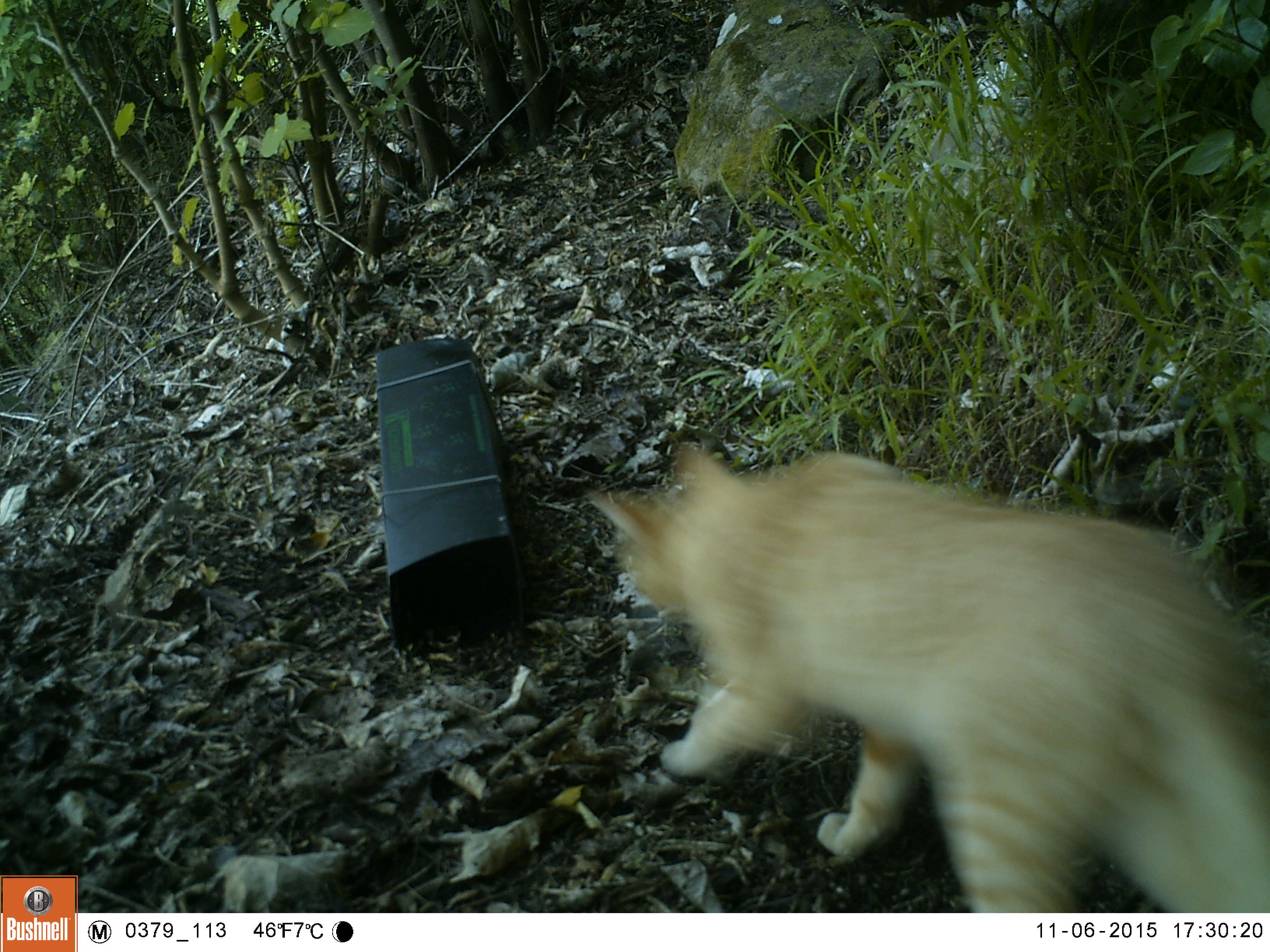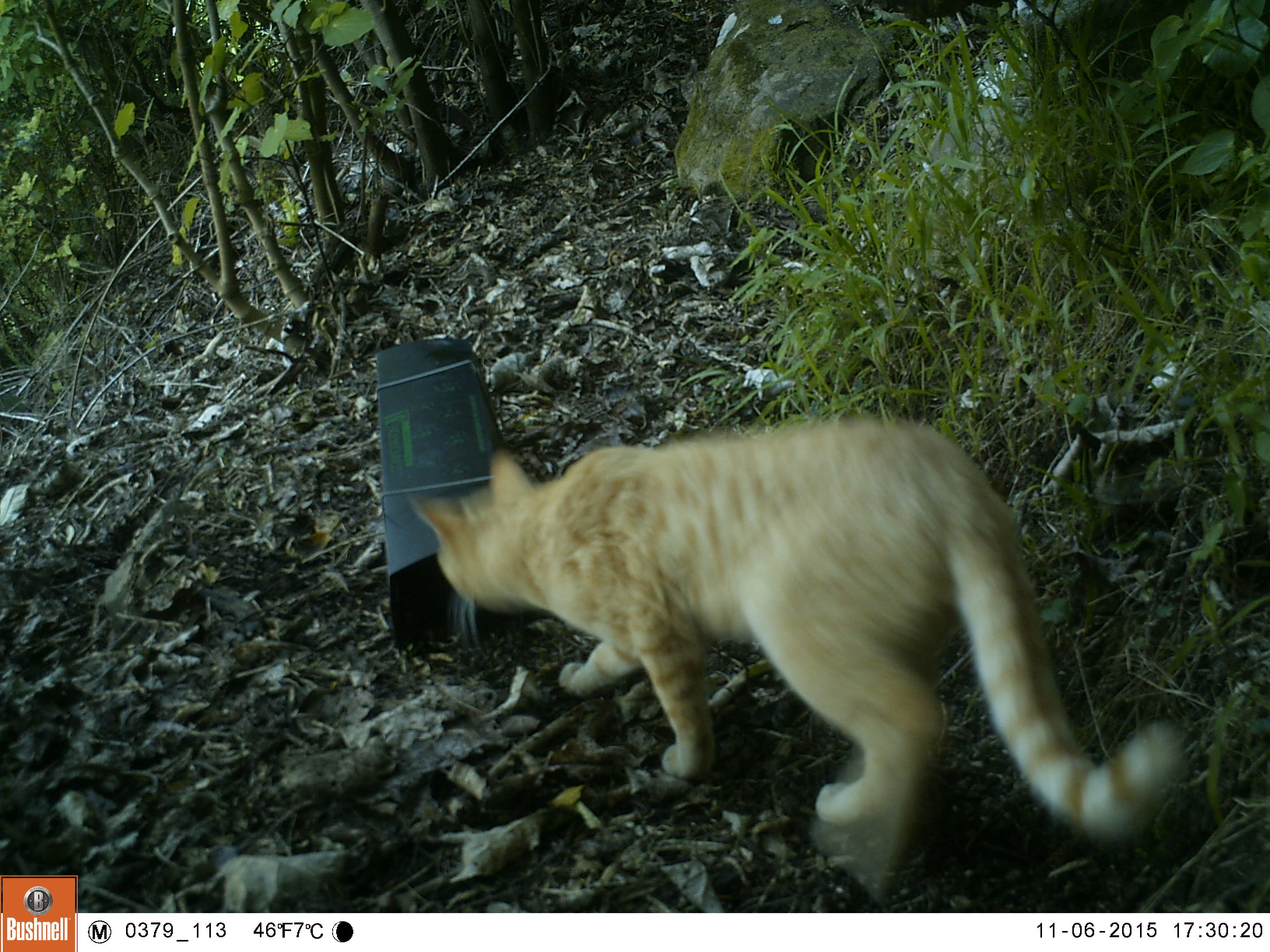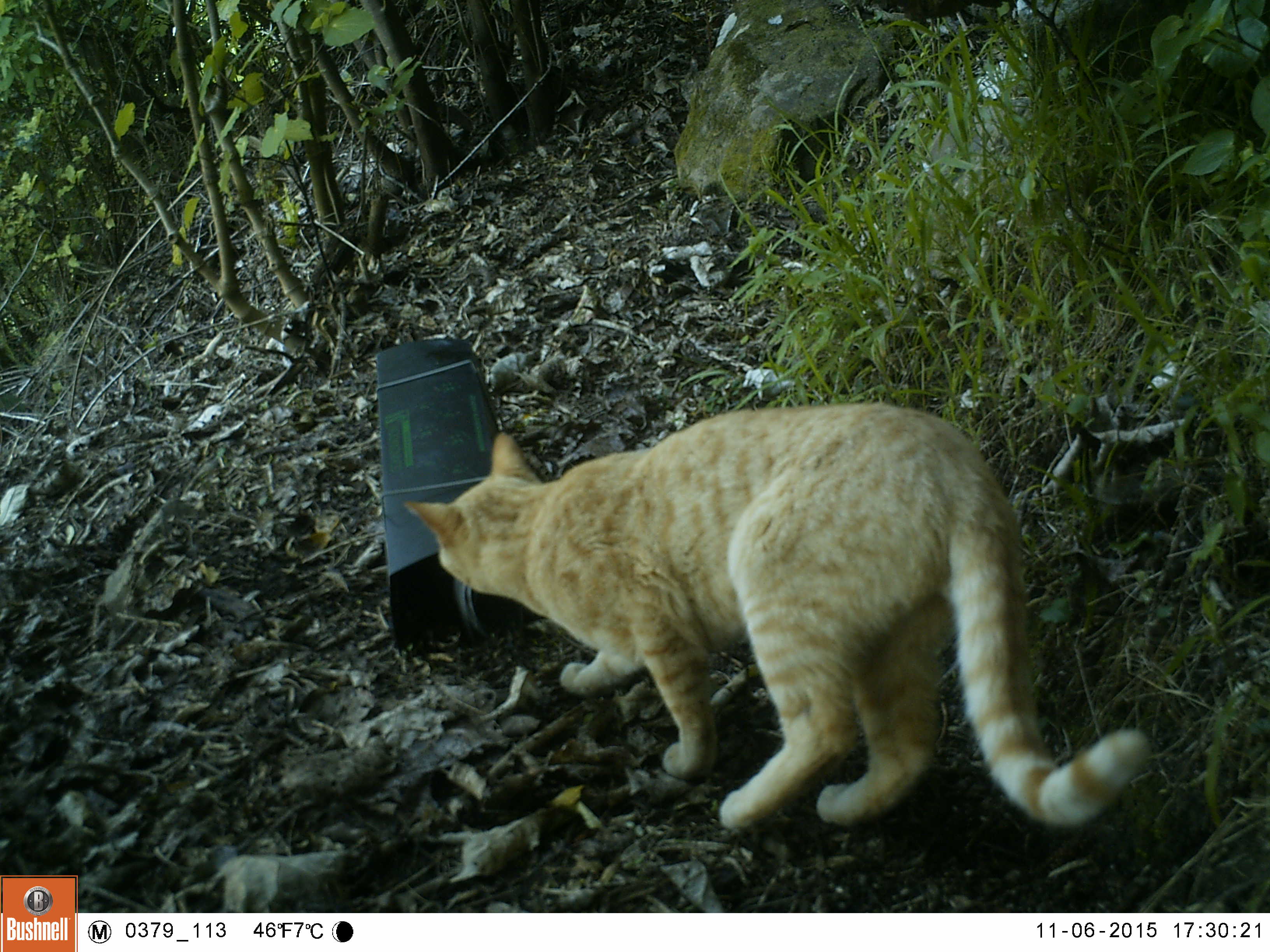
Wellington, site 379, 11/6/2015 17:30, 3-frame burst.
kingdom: Animalia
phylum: Chordata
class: Mammalia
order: Carnivora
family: Felidae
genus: Felis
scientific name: Felis catus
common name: cat